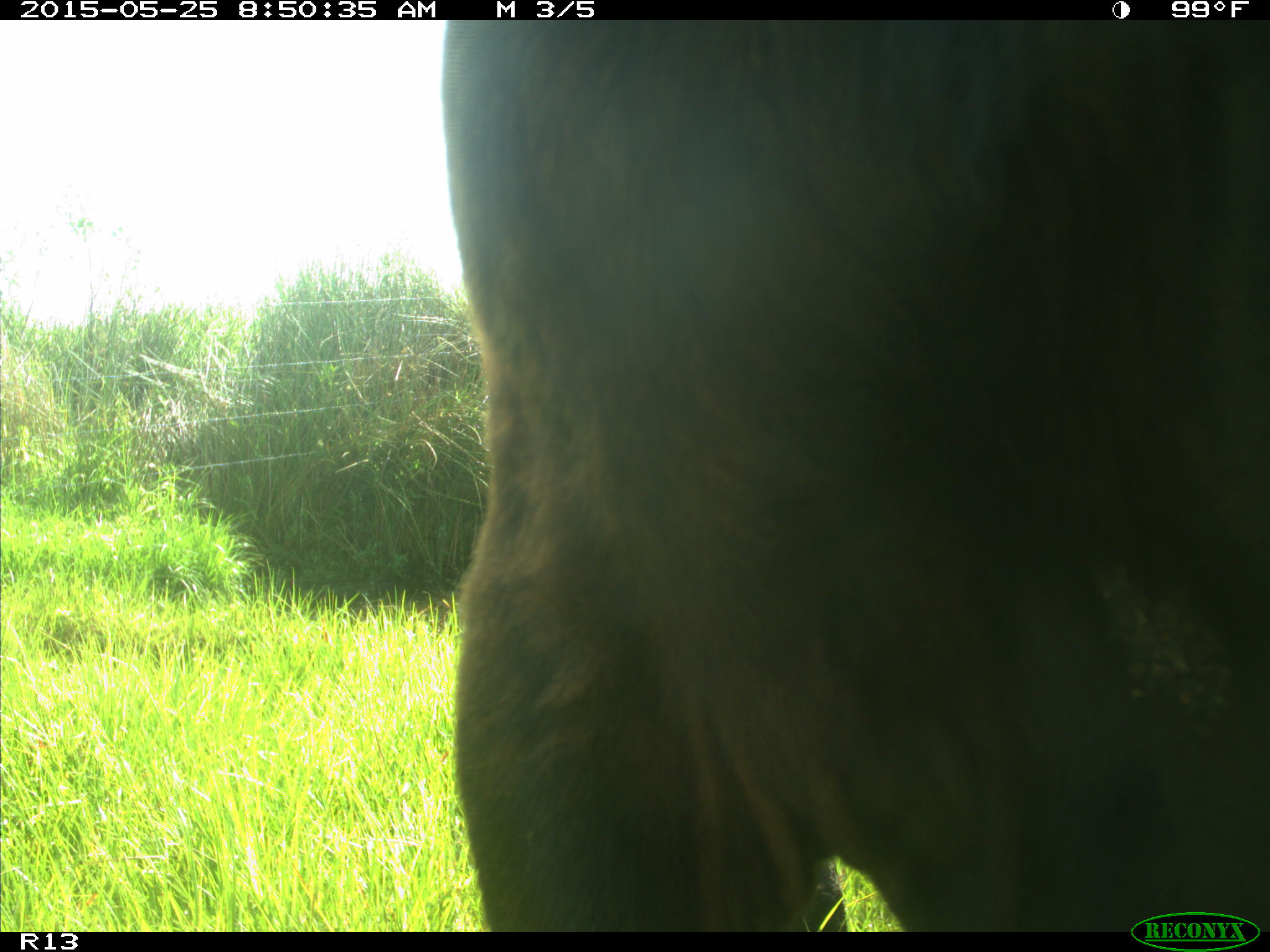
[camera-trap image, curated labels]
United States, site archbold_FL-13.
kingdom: Animalia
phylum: Chordata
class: Mammalia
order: Artiodactyla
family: Bovidae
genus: Bos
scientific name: Bos taurus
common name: domestic cow